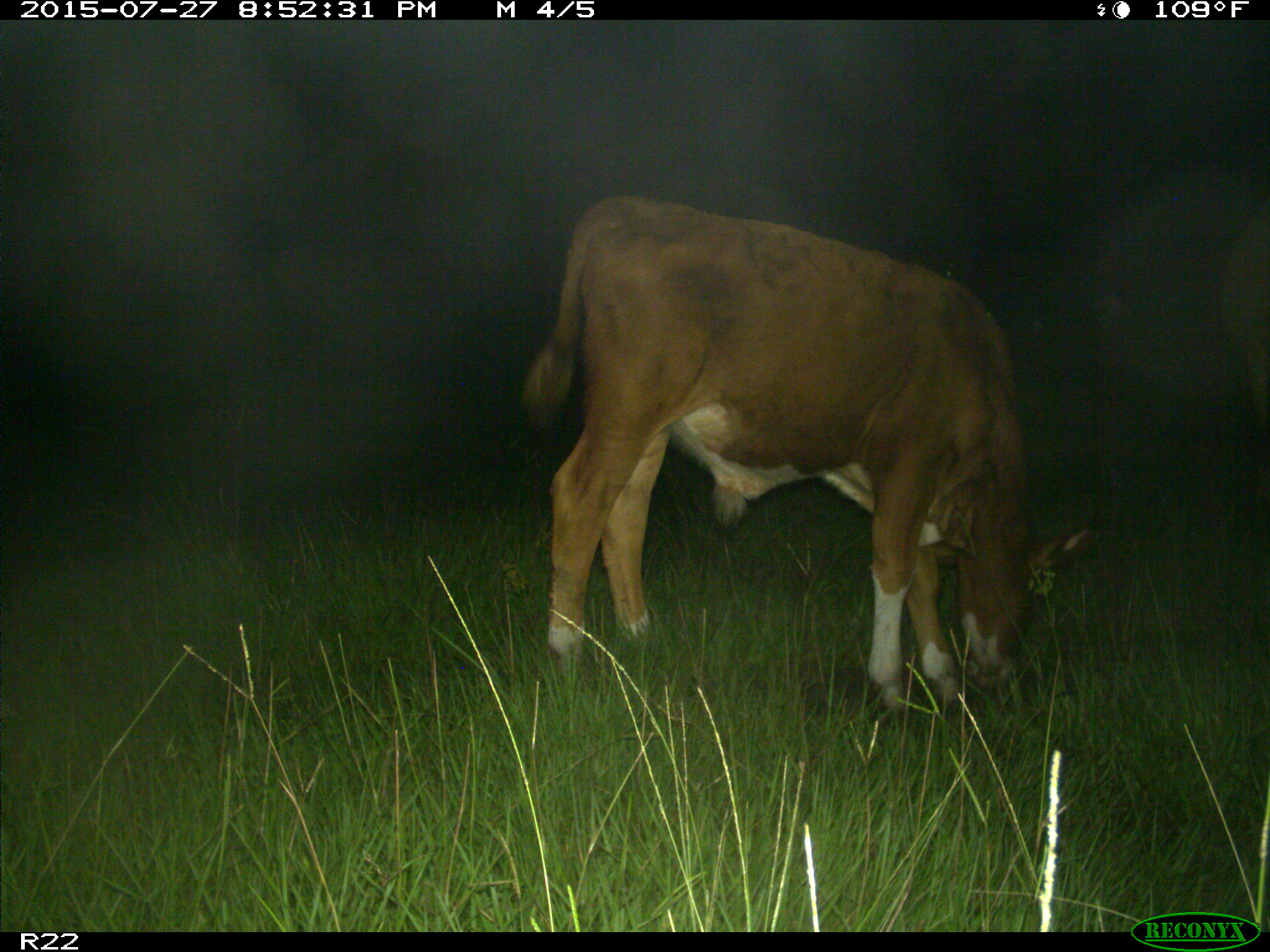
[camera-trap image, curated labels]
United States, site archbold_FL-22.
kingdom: Animalia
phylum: Chordata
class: Mammalia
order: Artiodactyla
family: Suidae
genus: Sus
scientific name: Sus scrofa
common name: wild boar